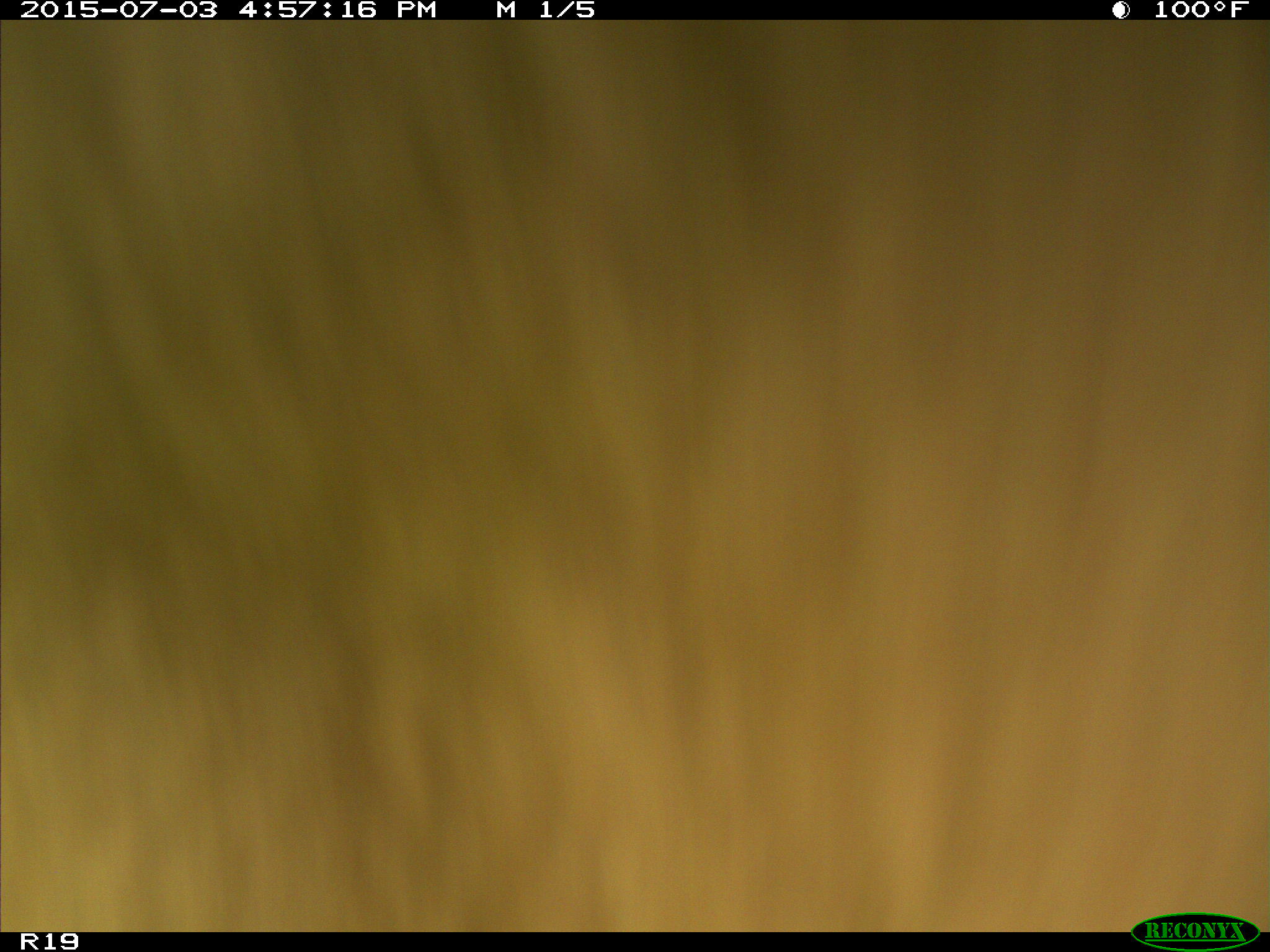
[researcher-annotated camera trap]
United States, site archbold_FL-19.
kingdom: Animalia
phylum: Chordata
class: Mammalia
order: Artiodactyla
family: Bovidae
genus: Bos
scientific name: Bos taurus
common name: domestic cow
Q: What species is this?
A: Bos taurus (domestic cow).